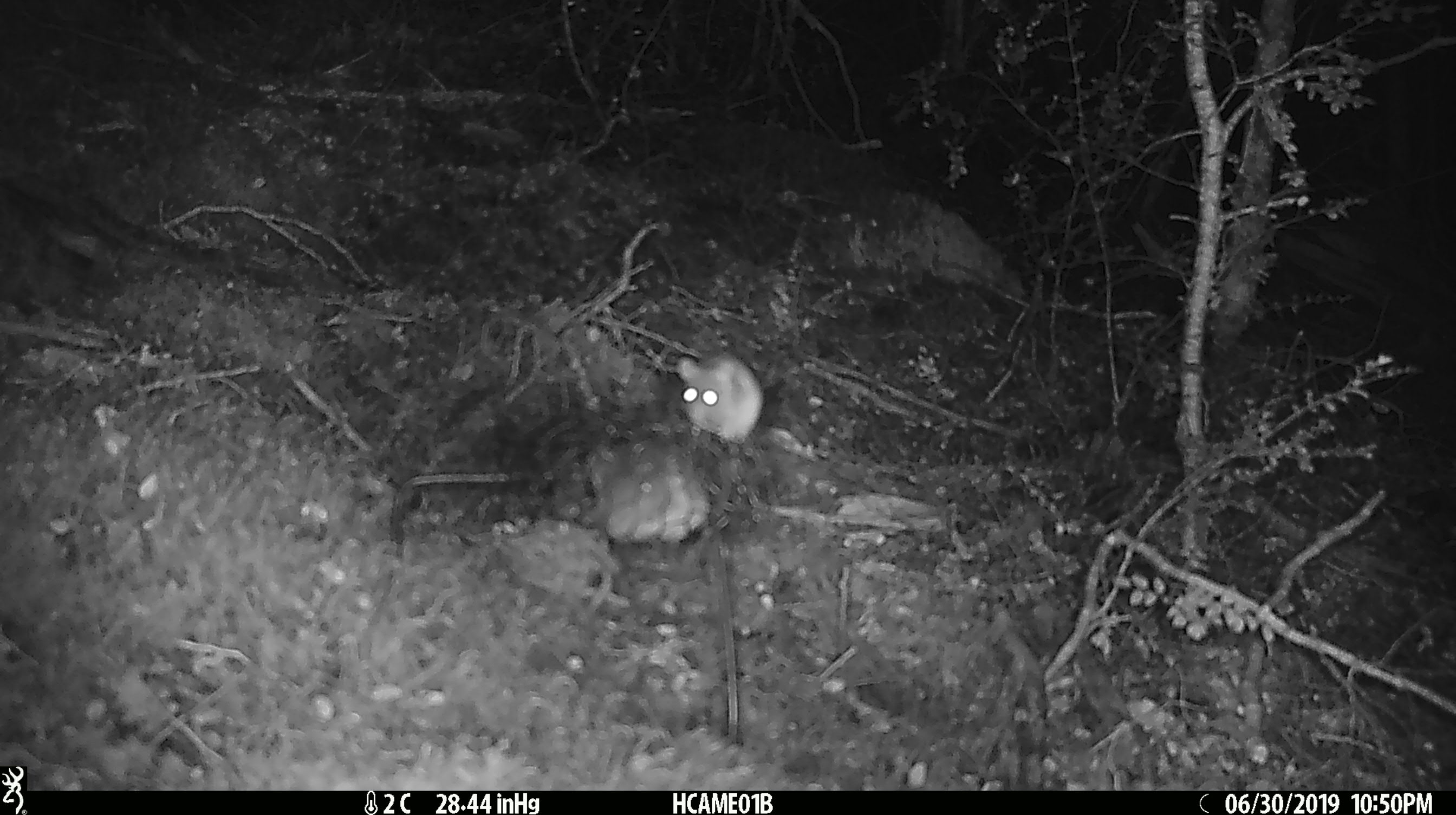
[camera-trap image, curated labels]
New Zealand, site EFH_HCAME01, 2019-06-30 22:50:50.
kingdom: Animalia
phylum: Chordata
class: Mammalia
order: Rodentia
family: Muridae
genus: Mus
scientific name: Mus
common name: mouse